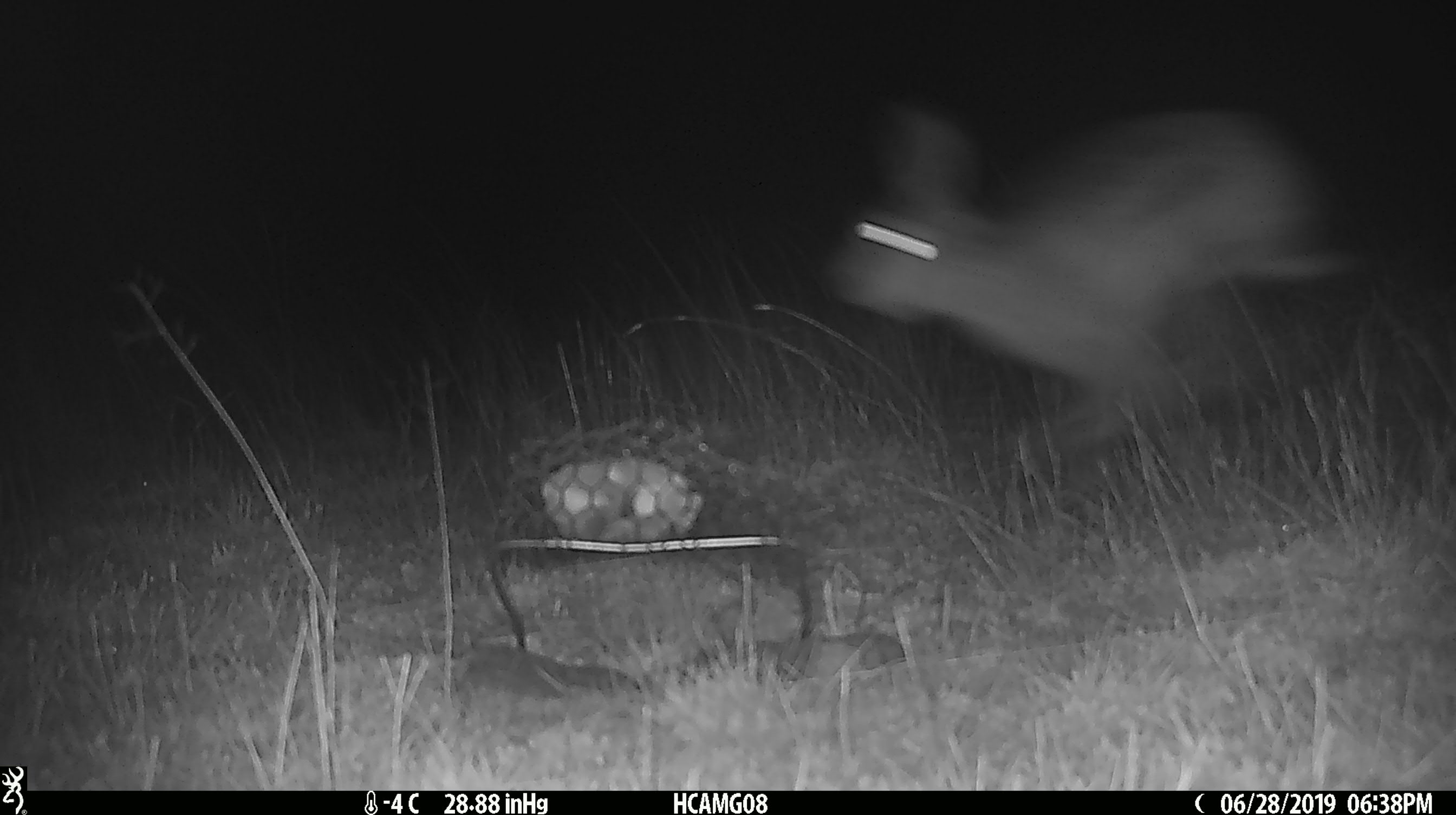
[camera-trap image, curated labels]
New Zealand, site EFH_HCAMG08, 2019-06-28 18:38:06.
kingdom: Animalia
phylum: Chordata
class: Mammalia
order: Lagomorpha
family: Leporidae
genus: Lepus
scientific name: Lepus europaeus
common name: brown hare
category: hare